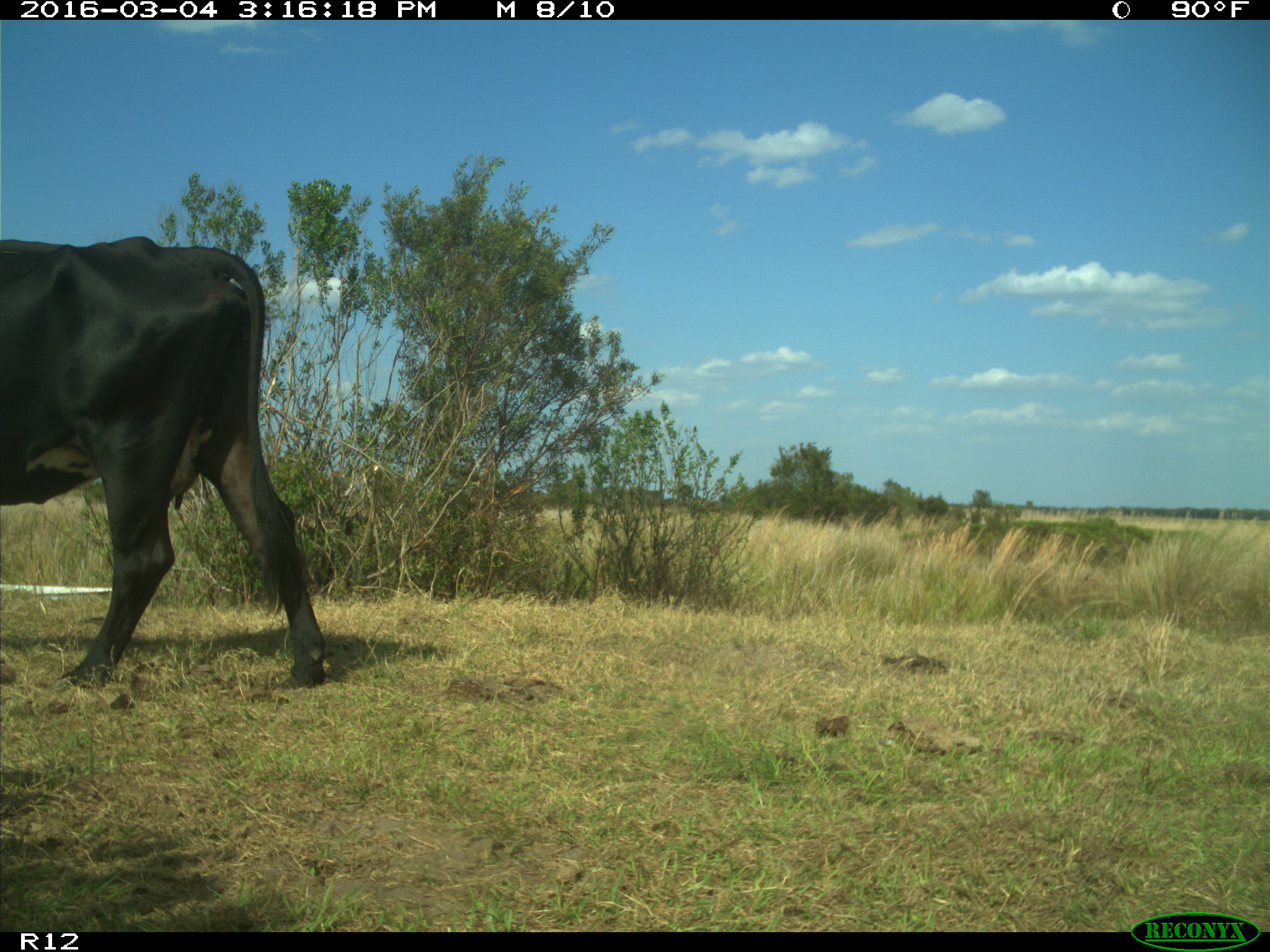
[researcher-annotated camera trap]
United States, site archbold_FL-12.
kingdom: Animalia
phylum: Chordata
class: Mammalia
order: Artiodactyla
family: Bovidae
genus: Bos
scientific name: Bos taurus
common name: domestic cow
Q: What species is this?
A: Bos taurus (domestic cow).